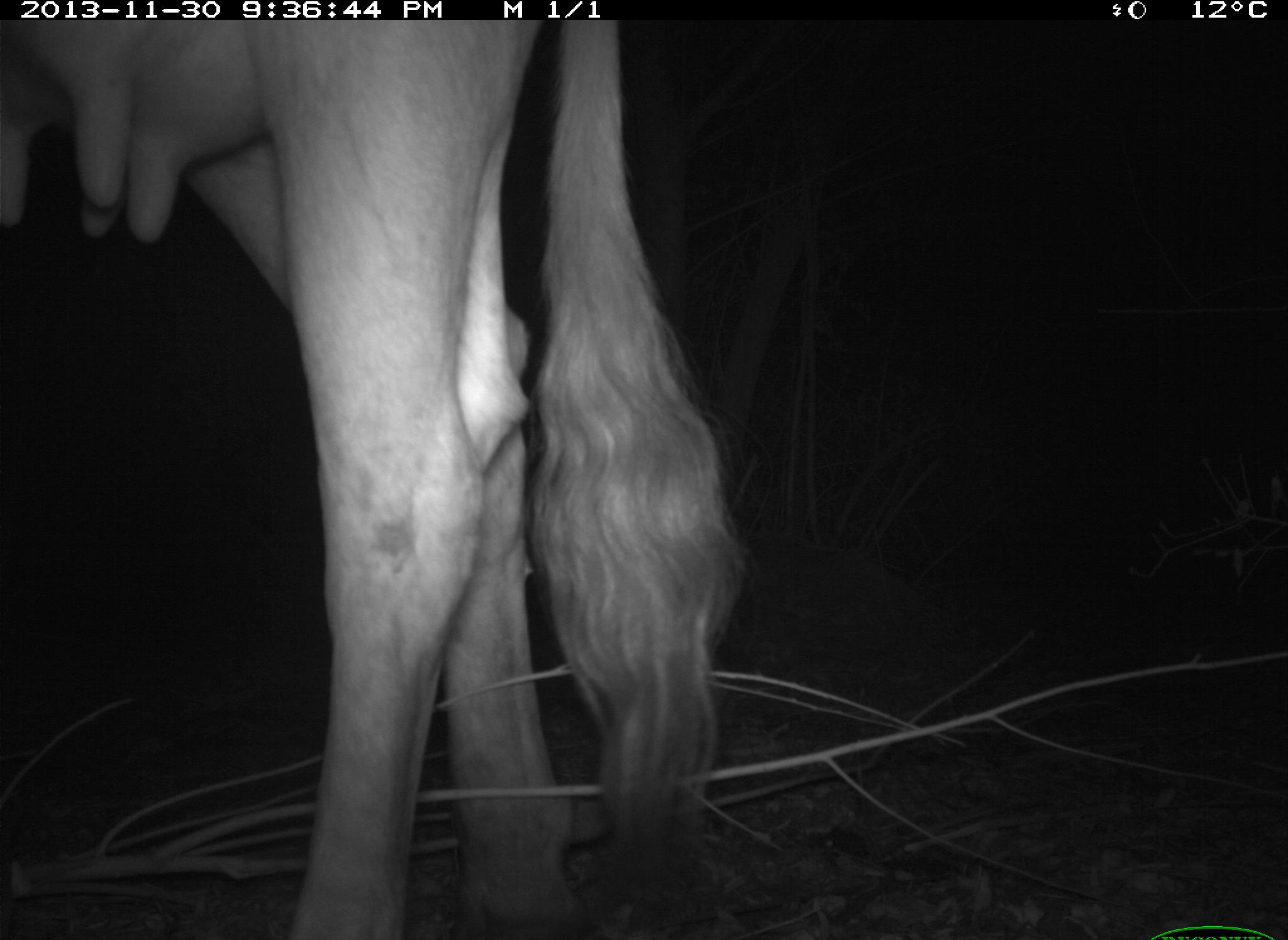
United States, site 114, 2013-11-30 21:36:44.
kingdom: Animalia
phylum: Chordata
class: Mammalia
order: Artiodactyla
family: Bovidae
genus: Bos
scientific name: Bos taurus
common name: cow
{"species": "cow (Bos taurus)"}